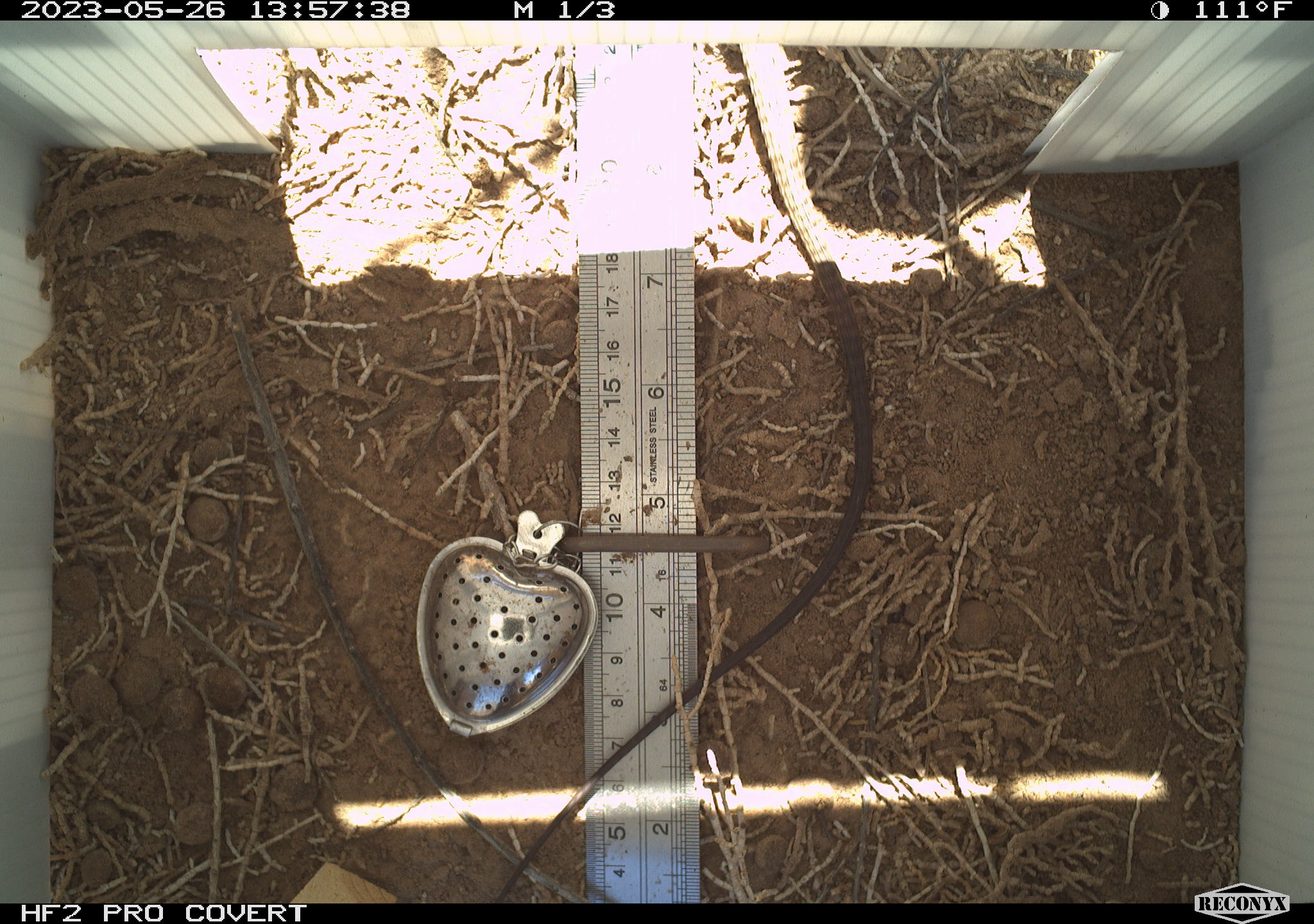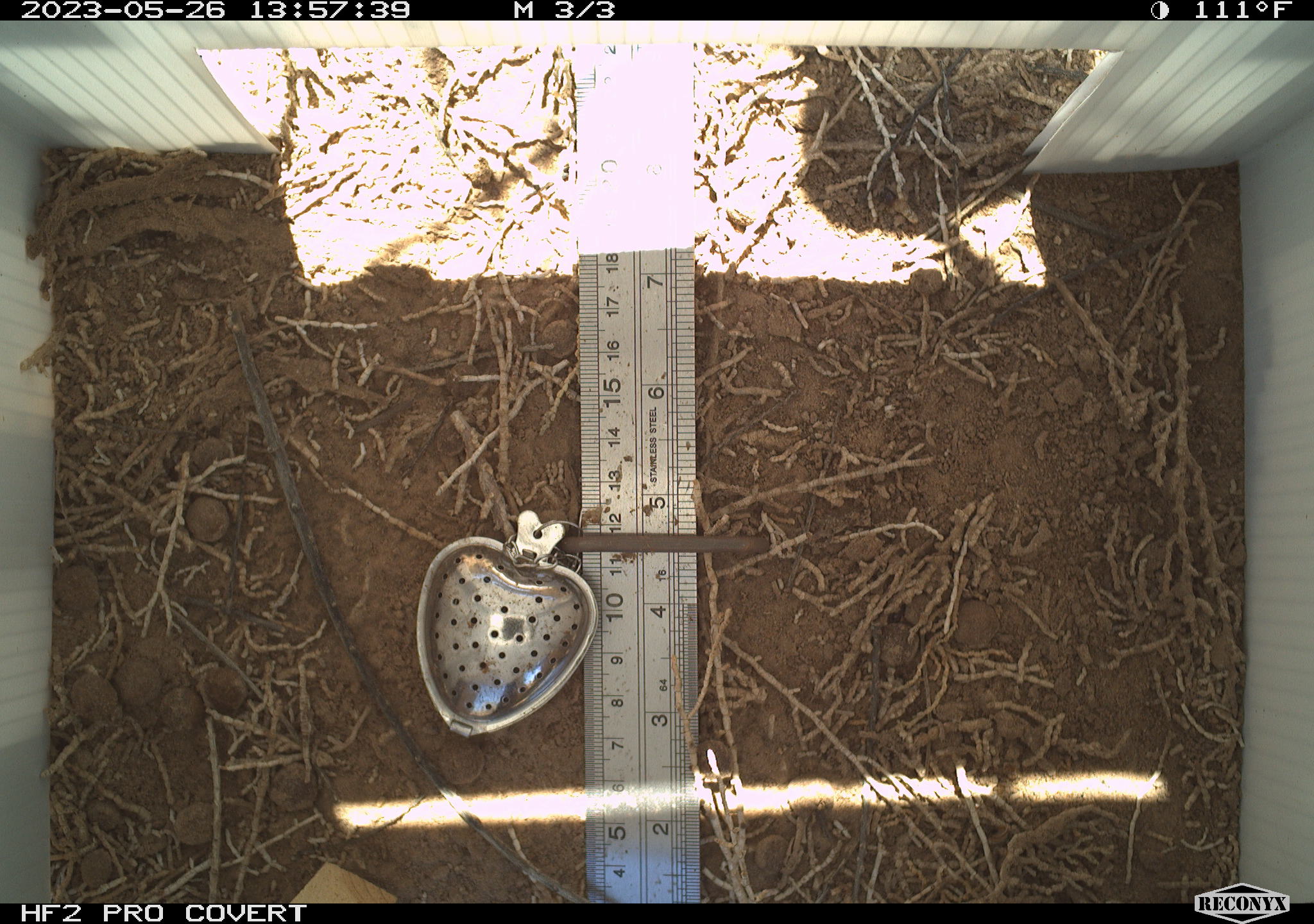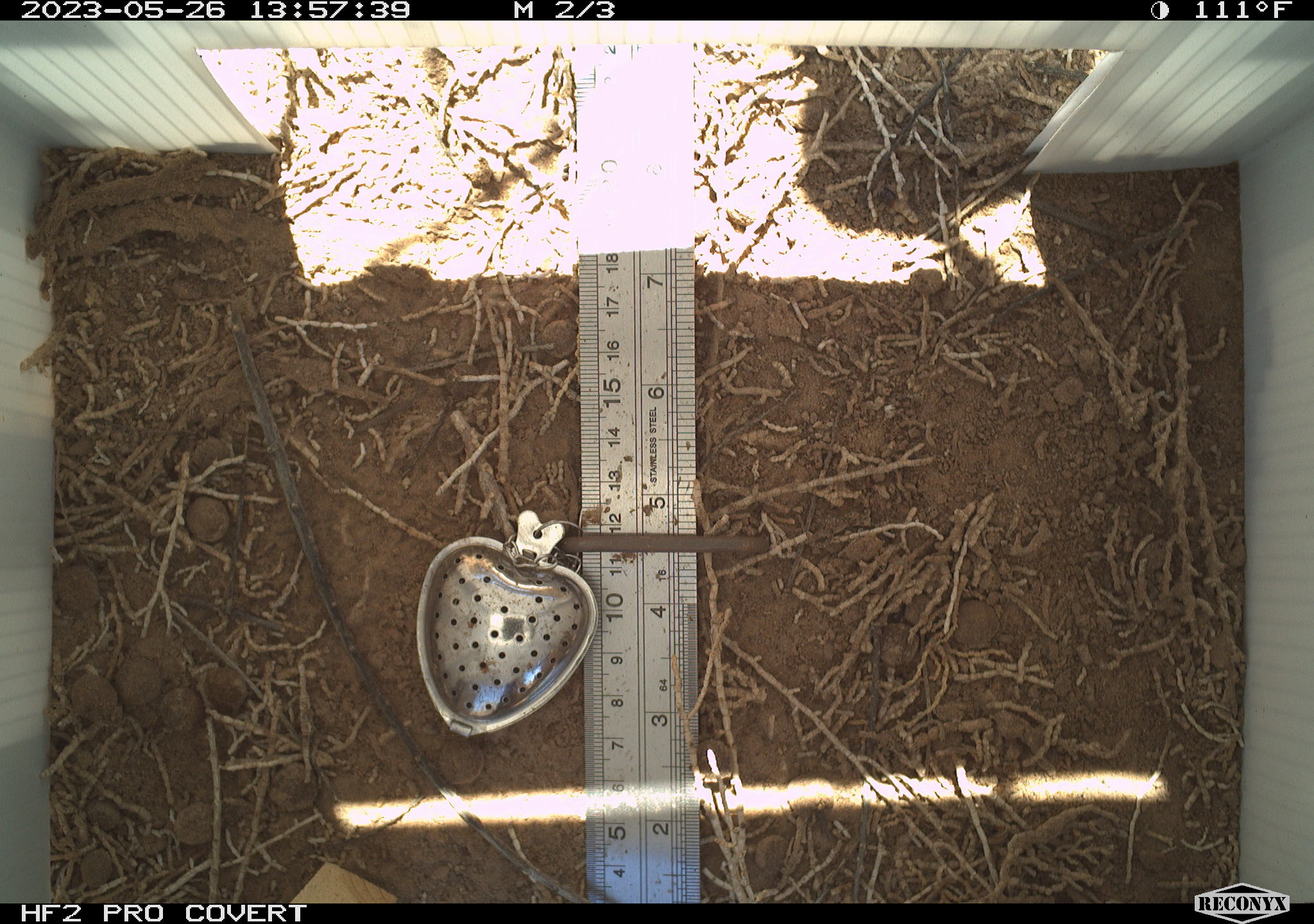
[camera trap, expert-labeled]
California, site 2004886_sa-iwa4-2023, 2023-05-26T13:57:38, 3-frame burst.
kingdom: Animalia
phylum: Chordata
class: Reptilia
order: Squamata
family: Teiidae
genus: Aspidoscelis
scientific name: Aspidoscelis tigris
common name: western whiptail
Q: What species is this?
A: Western whiptail (Aspidoscelis tigris).